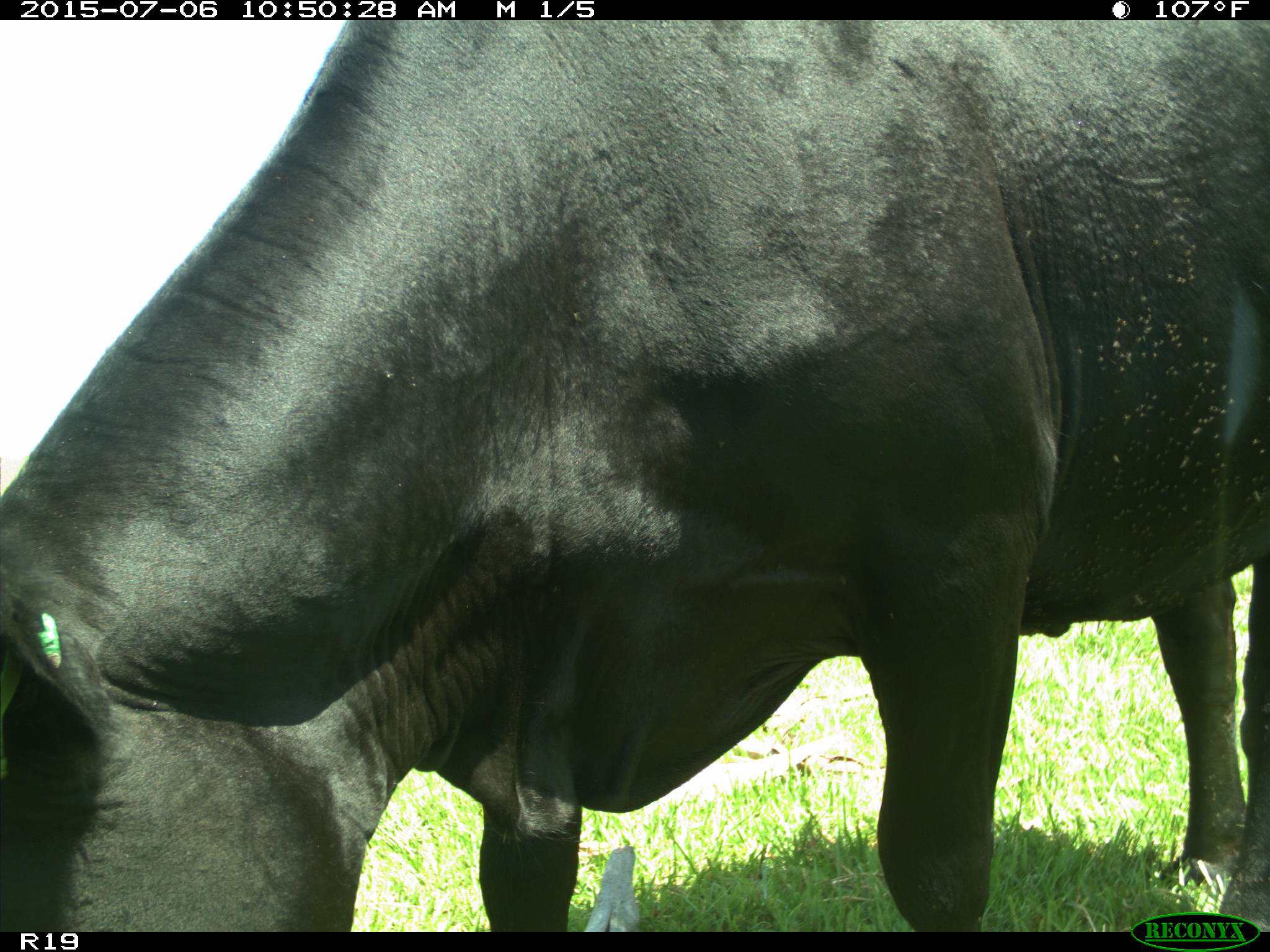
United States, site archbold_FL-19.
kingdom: Animalia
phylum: Chordata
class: Mammalia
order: Artiodactyla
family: Bovidae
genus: Bos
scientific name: Bos taurus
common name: domestic cow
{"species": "Bos taurus (domestic cow)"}